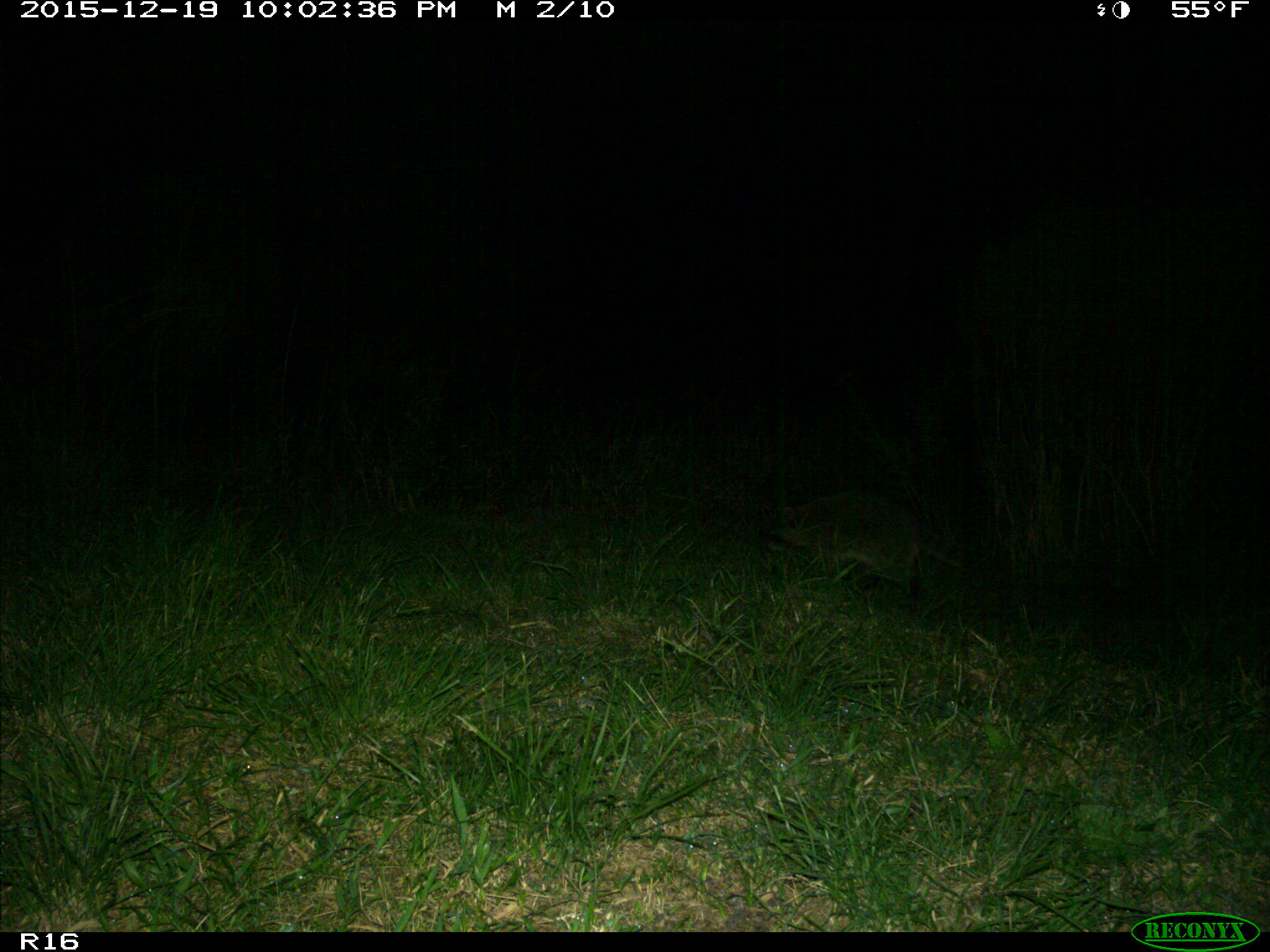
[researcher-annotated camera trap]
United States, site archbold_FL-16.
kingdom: Animalia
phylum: Chordata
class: Mammalia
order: Carnivora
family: Procyonidae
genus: Procyon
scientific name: Procyon lotor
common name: common raccoon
Procyon lotor (common raccoon).